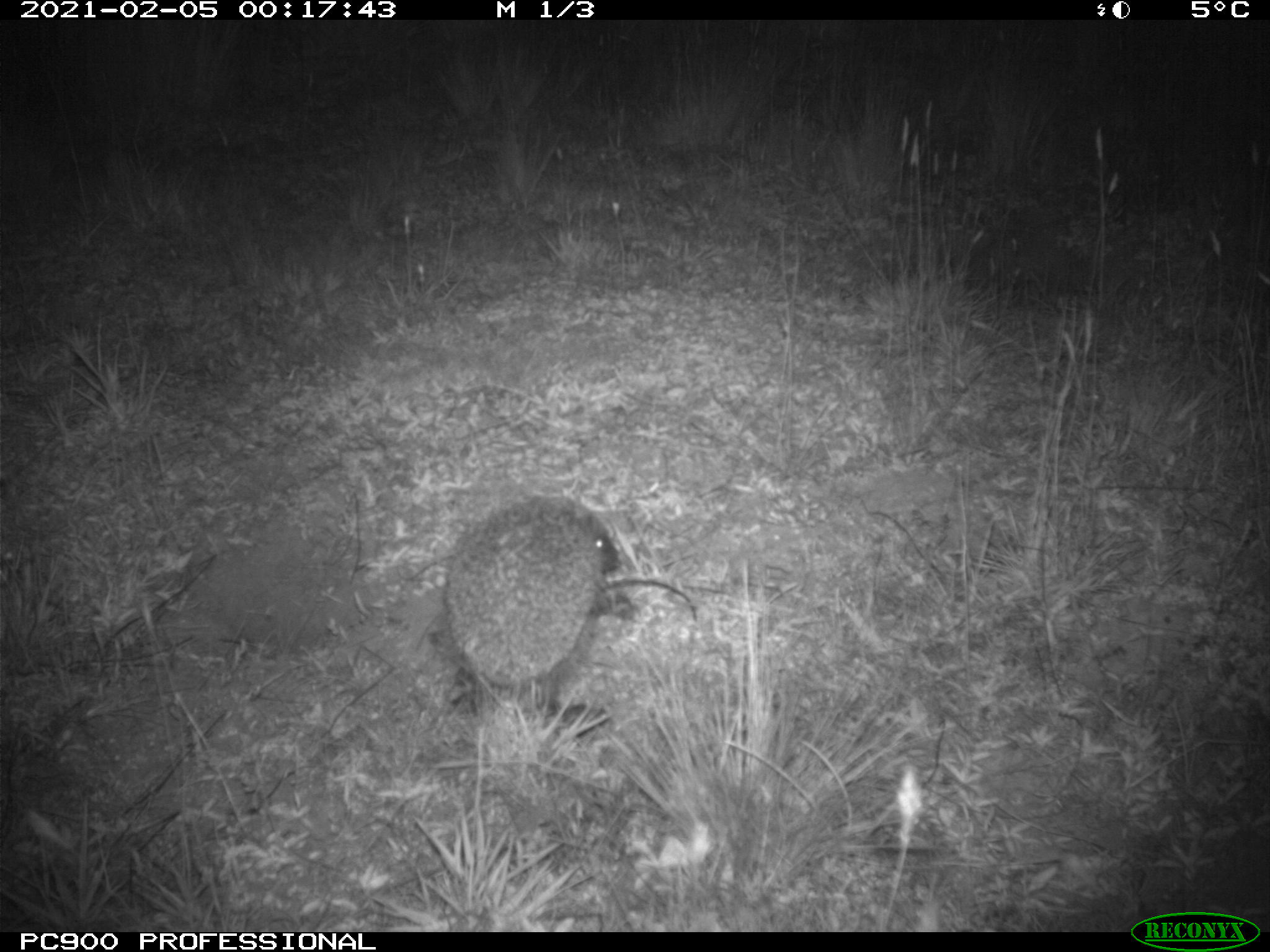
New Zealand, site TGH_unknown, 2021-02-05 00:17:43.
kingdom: Animalia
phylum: Chordata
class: Mammalia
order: Eulipotyphla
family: Erinaceidae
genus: Erinaceus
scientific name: Erinaceus europaeus europaeus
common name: european hedgehog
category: hedgehog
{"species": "hedgehog (european hedgehog) (Erinaceus europaeus europaeus)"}